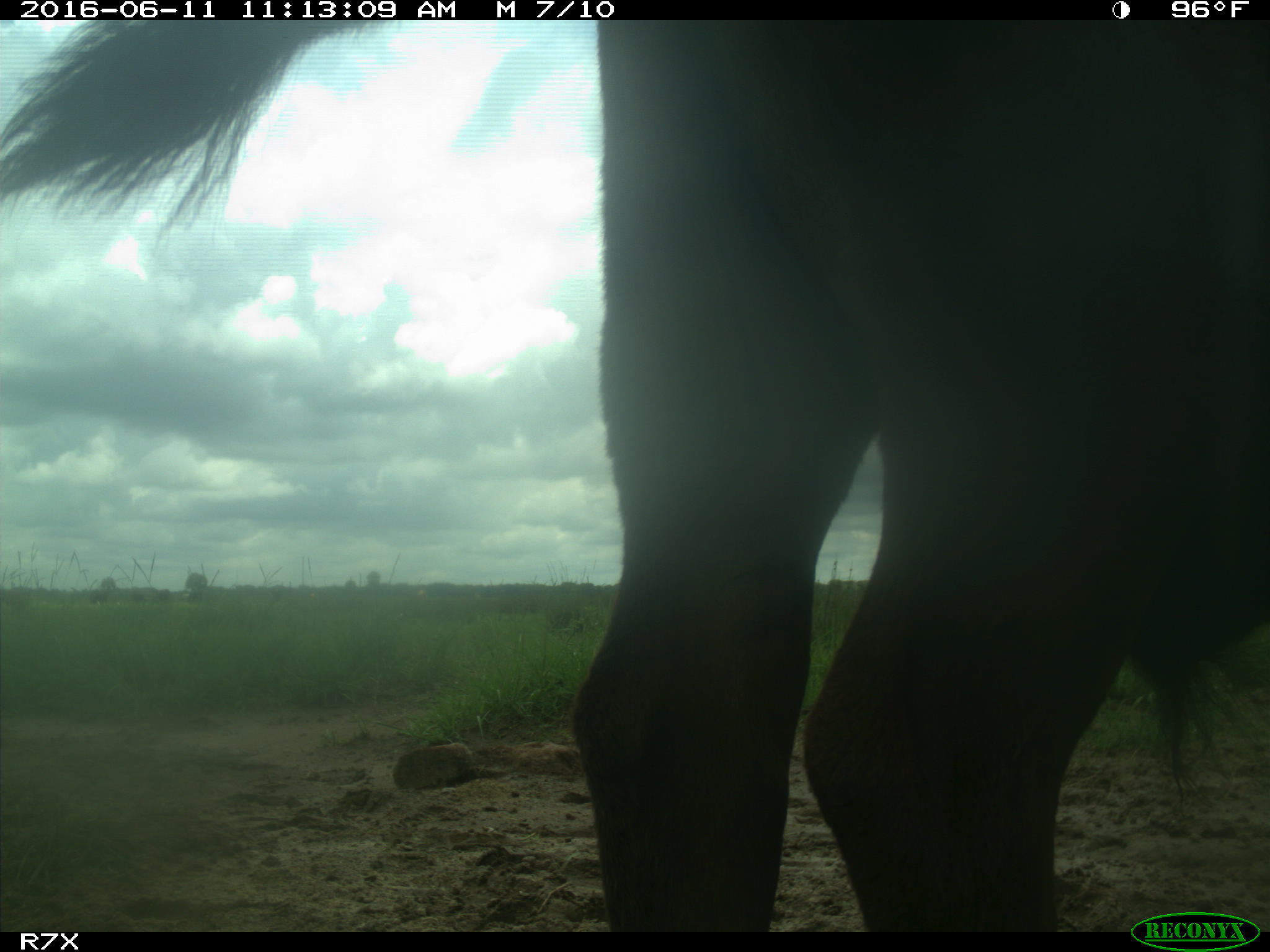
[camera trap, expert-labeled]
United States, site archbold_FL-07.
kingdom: Animalia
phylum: Chordata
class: Mammalia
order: Artiodactyla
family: Bovidae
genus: Bos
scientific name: Bos taurus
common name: domestic cow